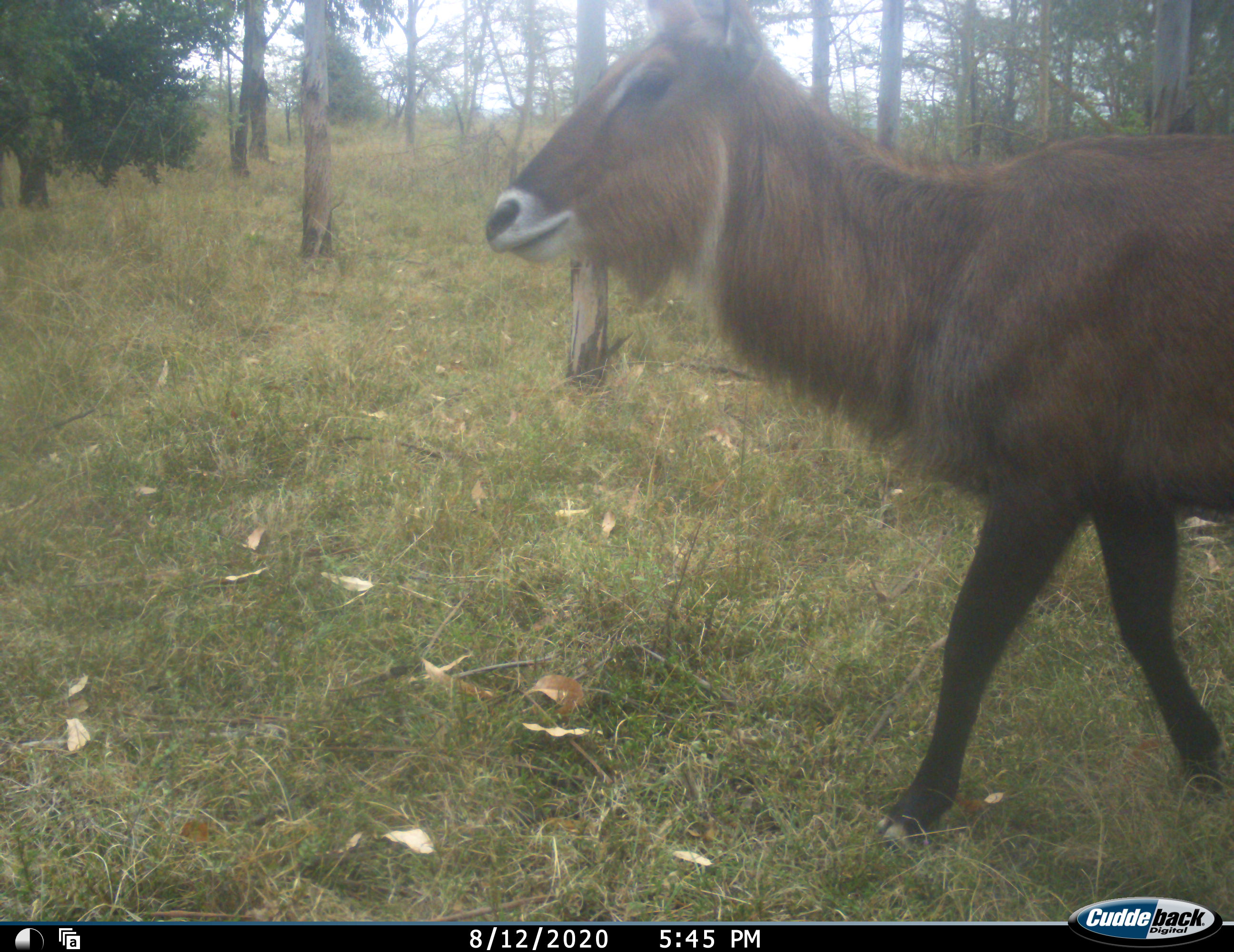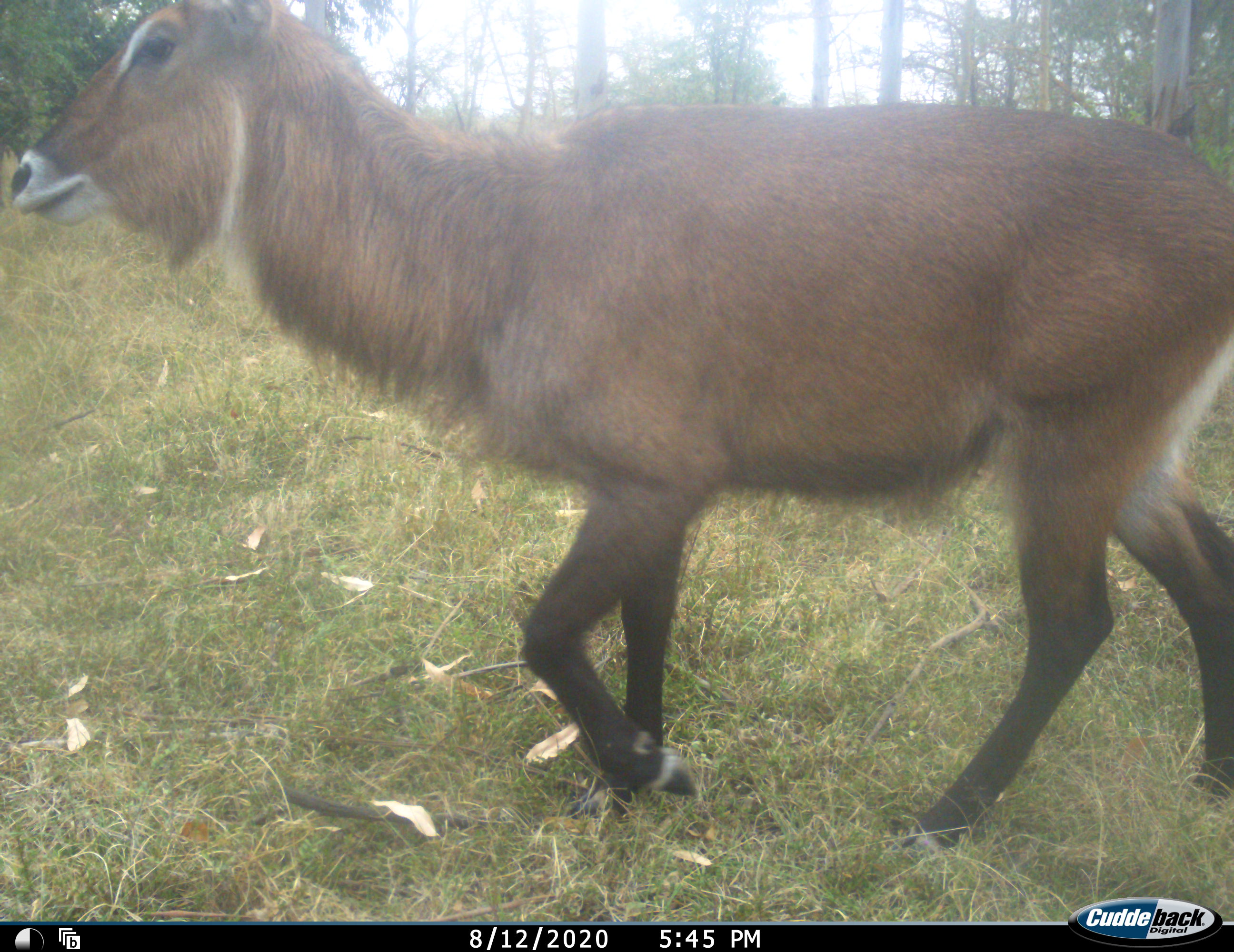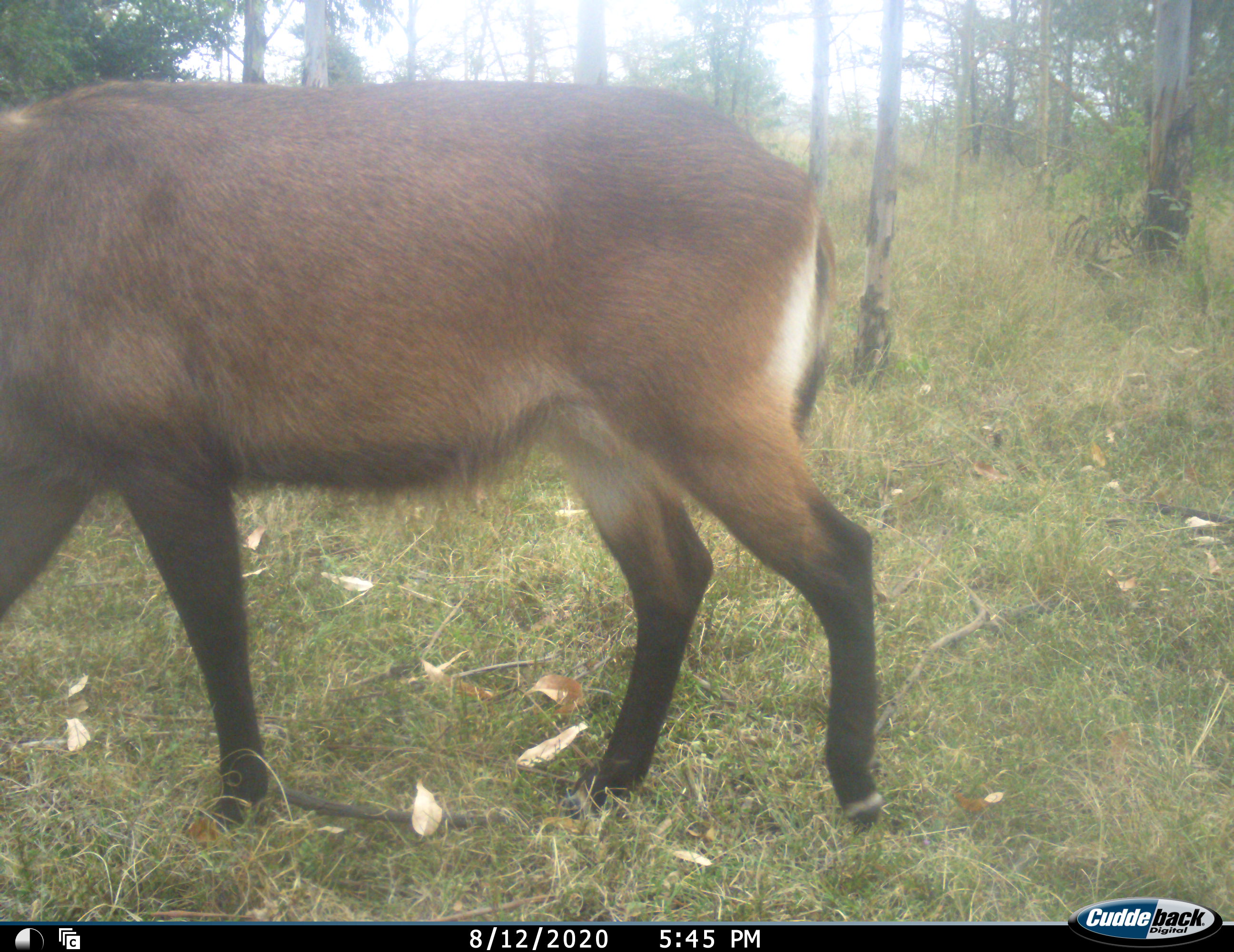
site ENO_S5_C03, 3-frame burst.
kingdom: Animalia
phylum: Chordata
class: Mammalia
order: Artiodactyla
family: Bovidae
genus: Kobus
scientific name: Kobus ellipsiprymnus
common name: waterbuck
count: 1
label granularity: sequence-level